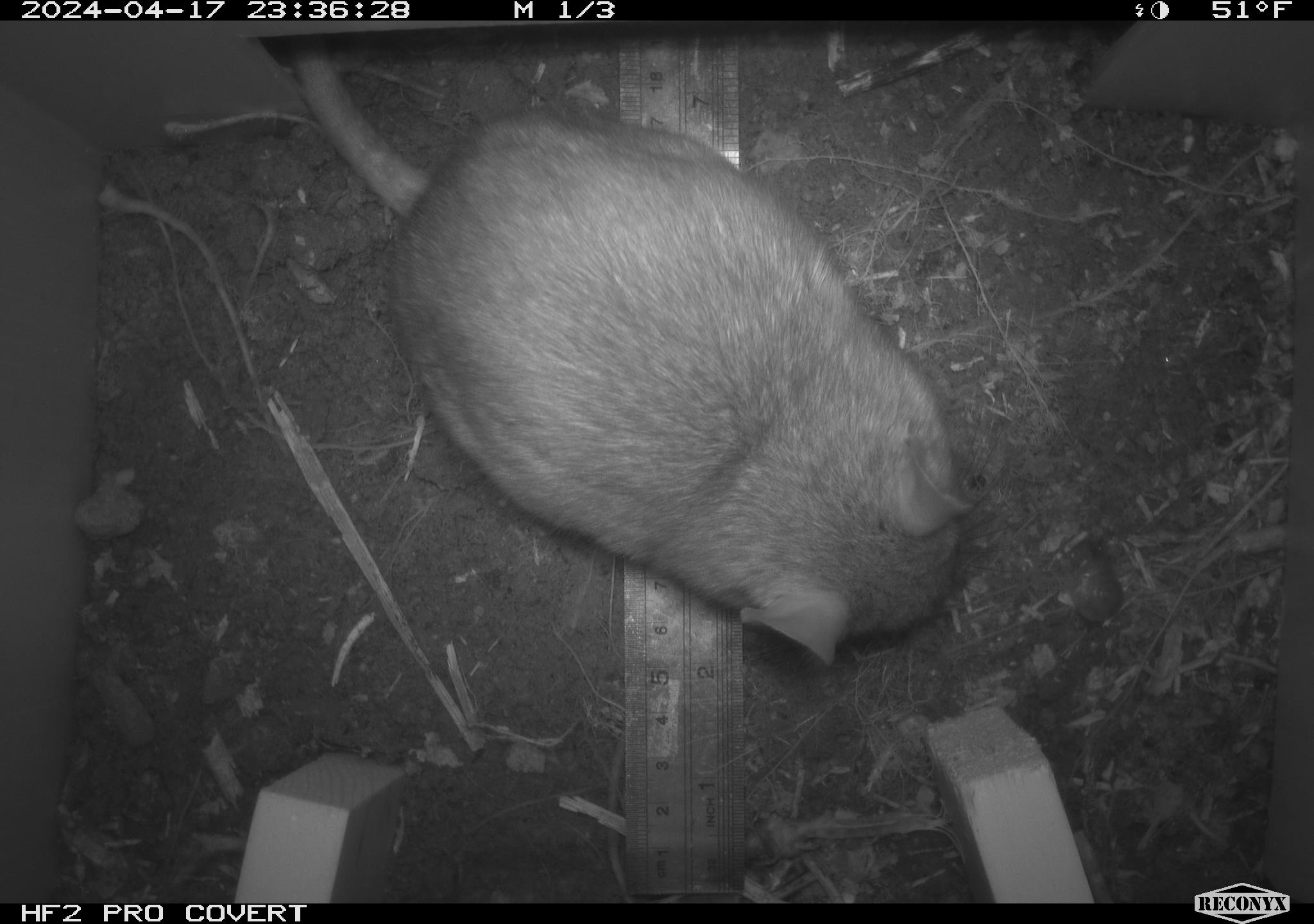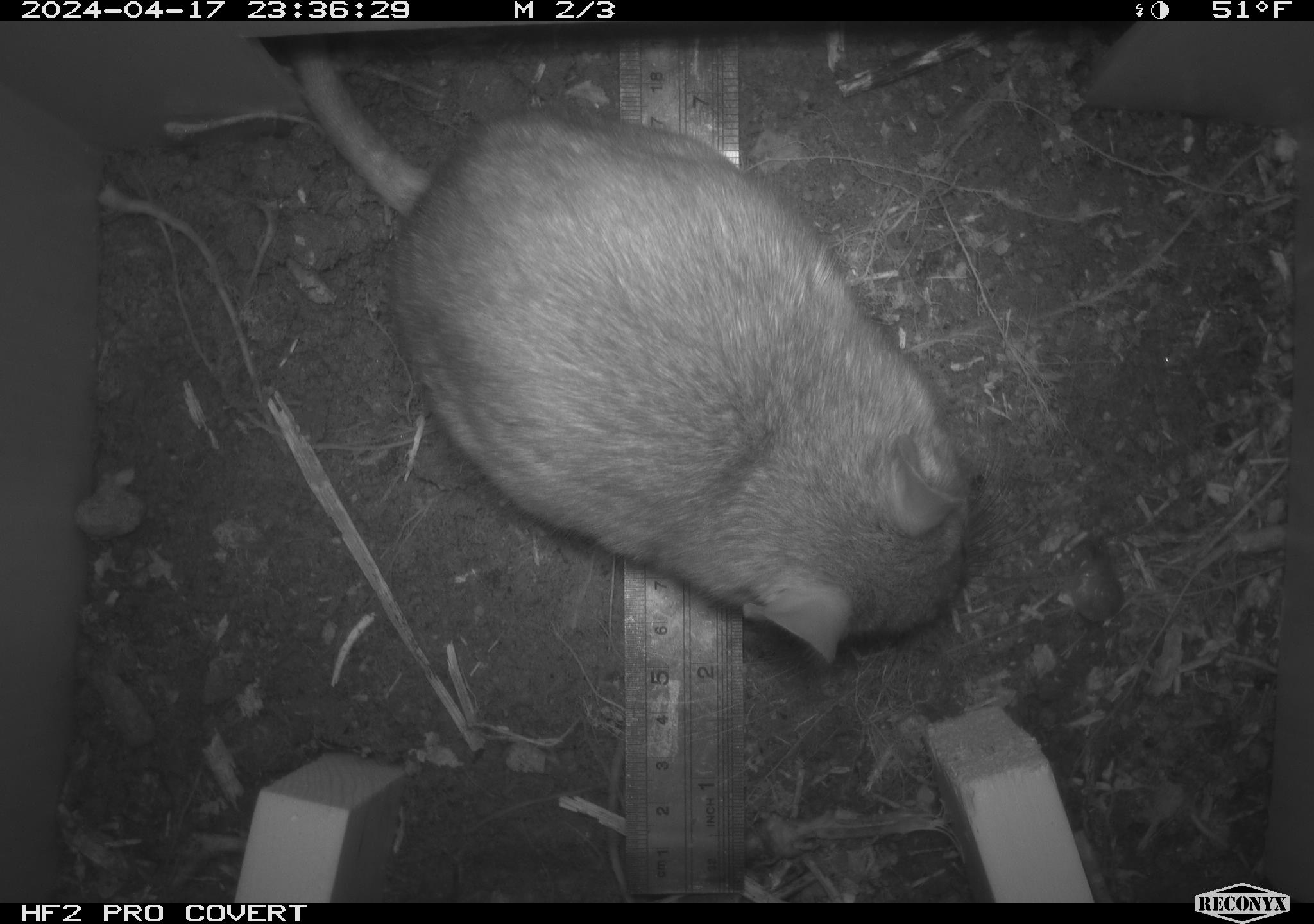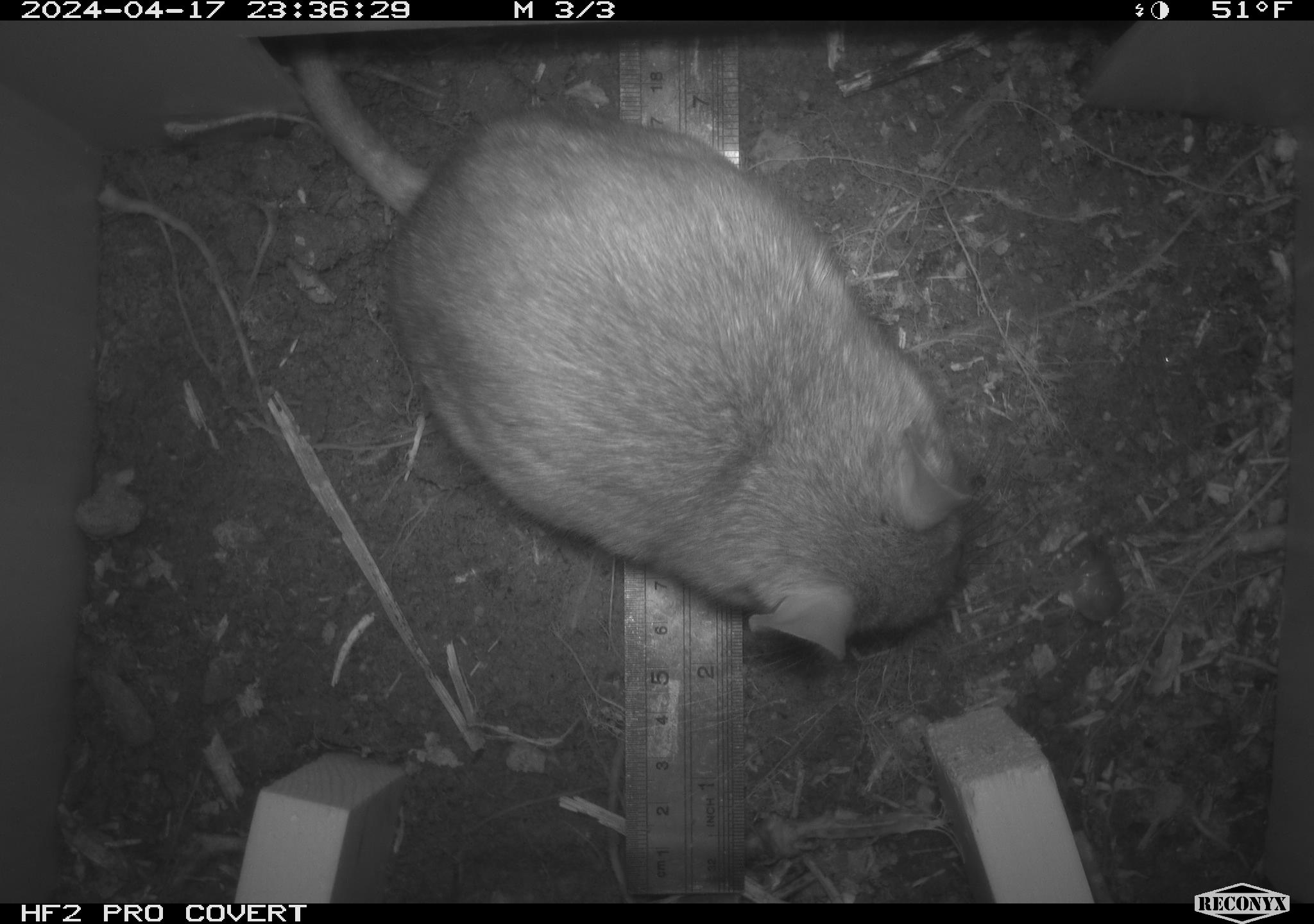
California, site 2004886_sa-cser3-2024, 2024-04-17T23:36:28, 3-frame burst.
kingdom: Animalia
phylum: Chordata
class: Mammalia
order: Rodentia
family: Muridae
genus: Rattus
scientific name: Rattus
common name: rat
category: rattus species